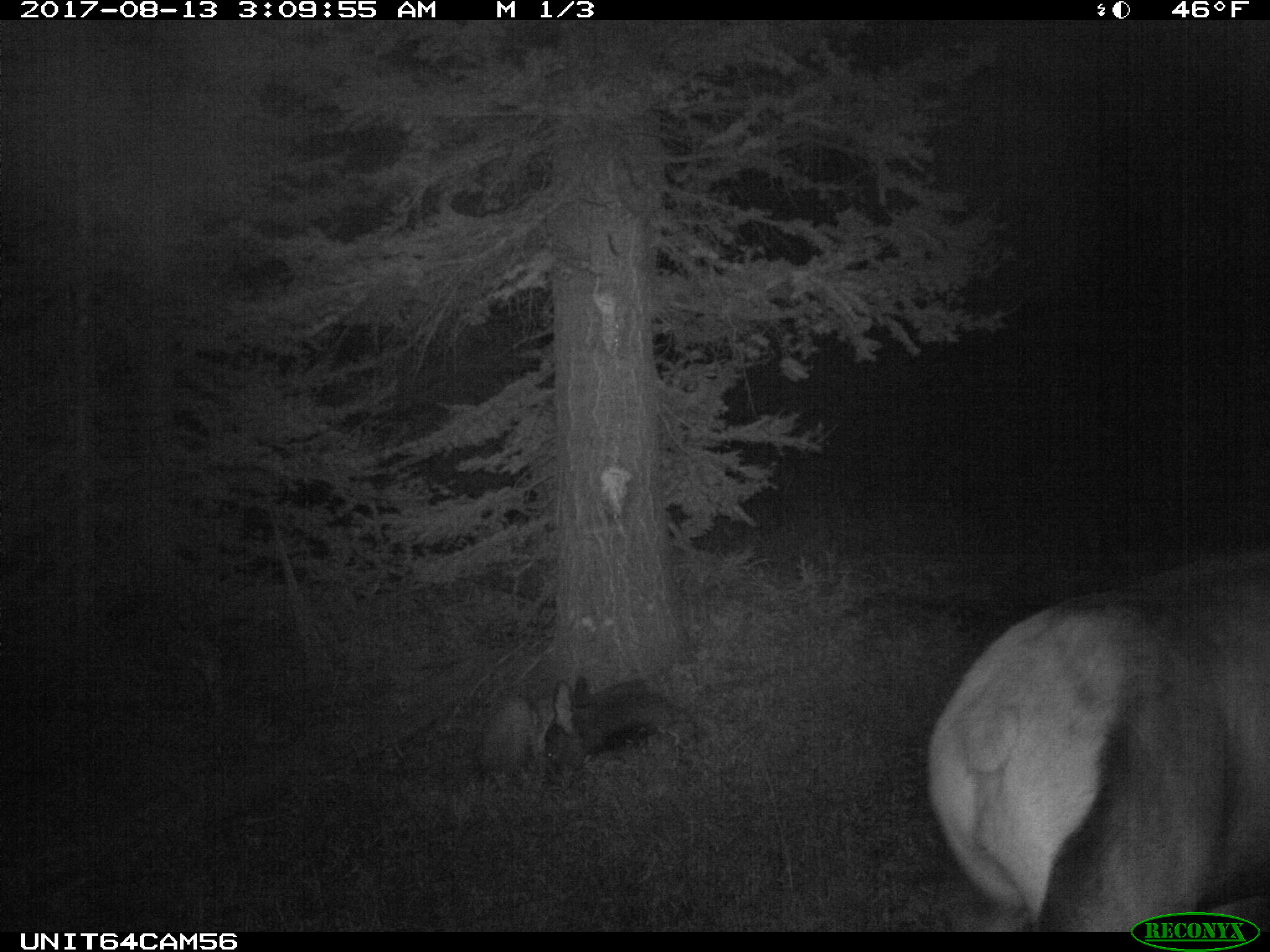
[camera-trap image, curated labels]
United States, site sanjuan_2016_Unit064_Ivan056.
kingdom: Animalia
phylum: Chordata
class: Mammalia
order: Artiodactyla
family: Cervidae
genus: Cervus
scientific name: Cervus elaphus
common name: red deer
Cervus elaphus (red deer).